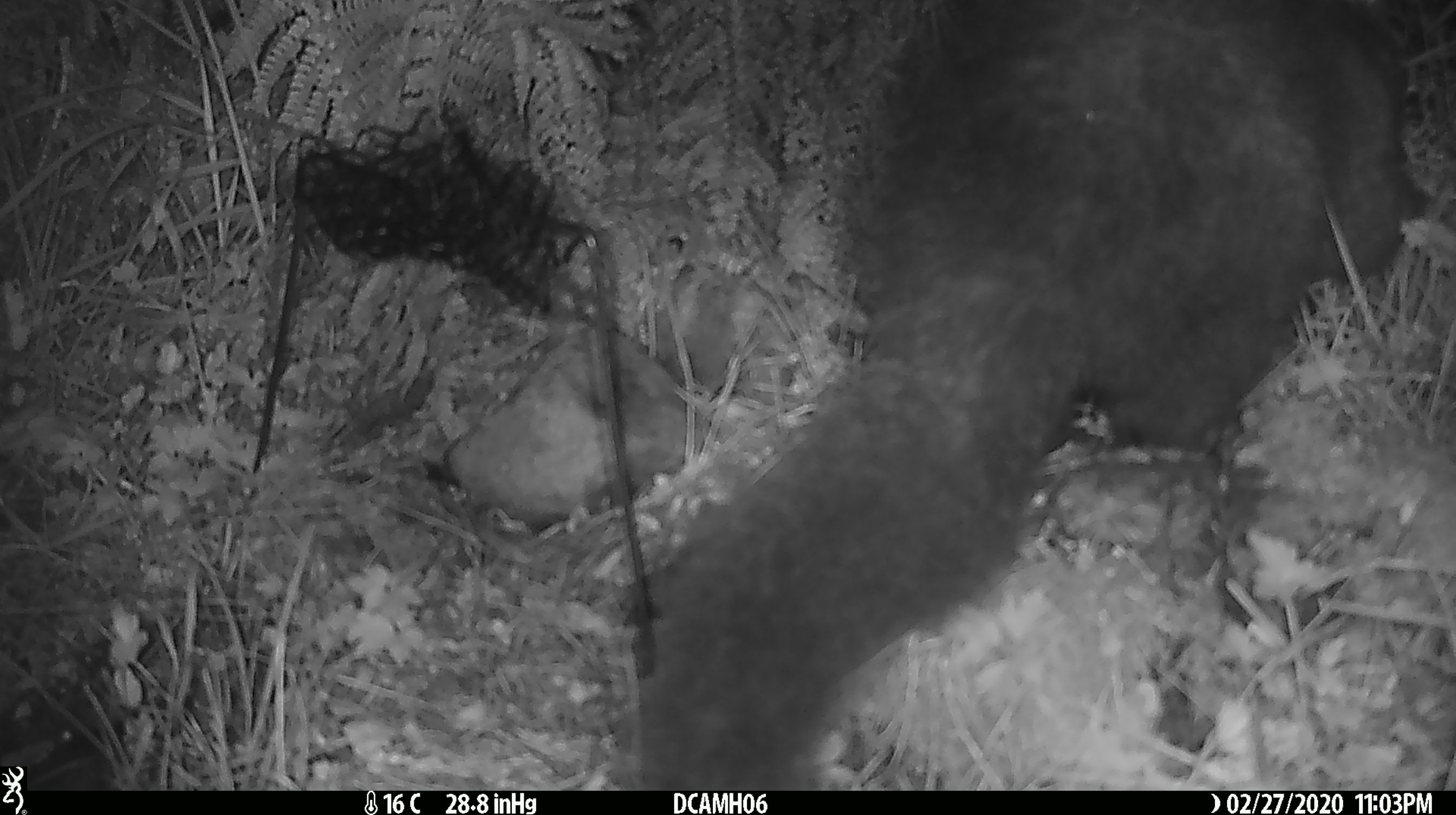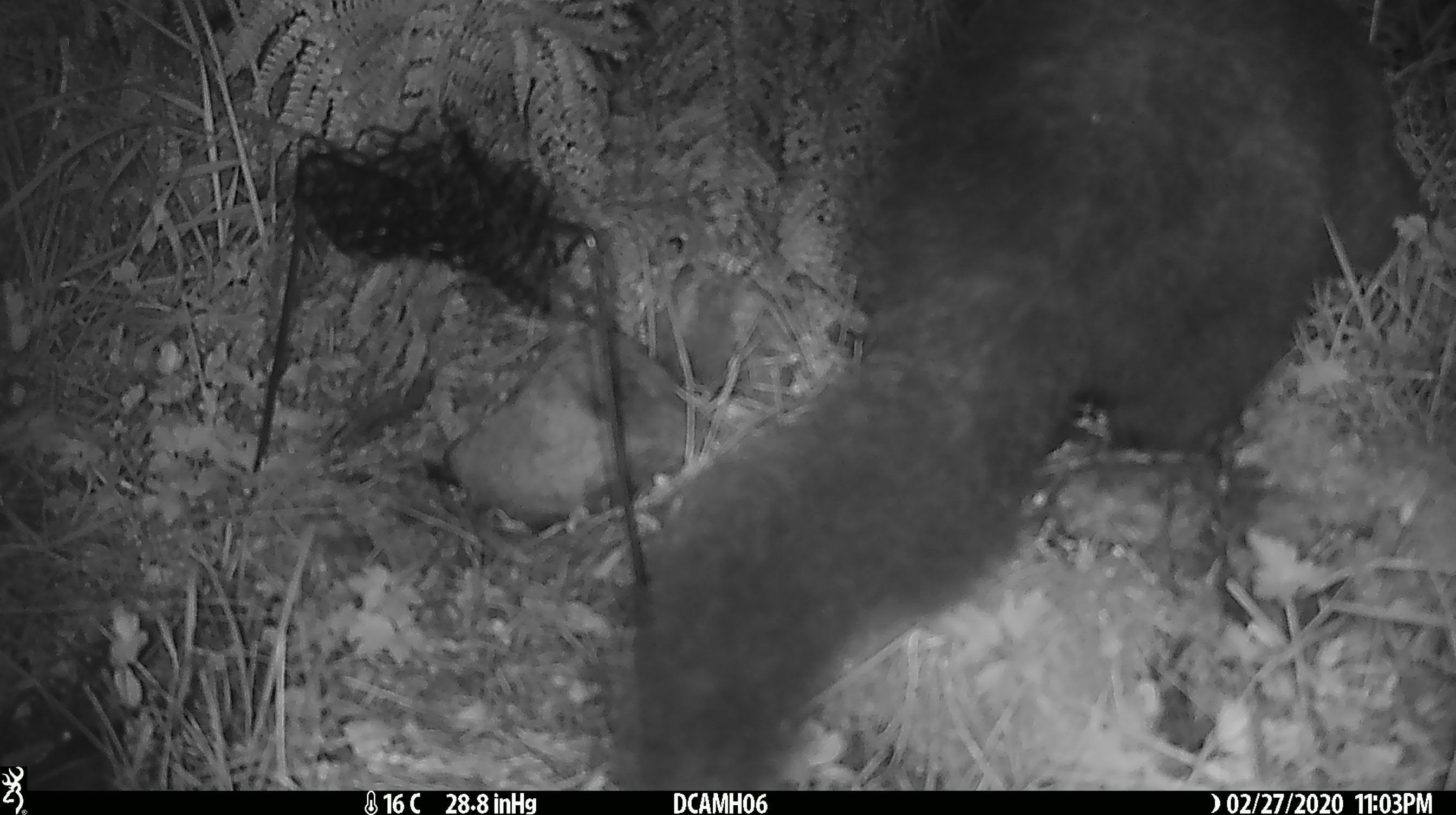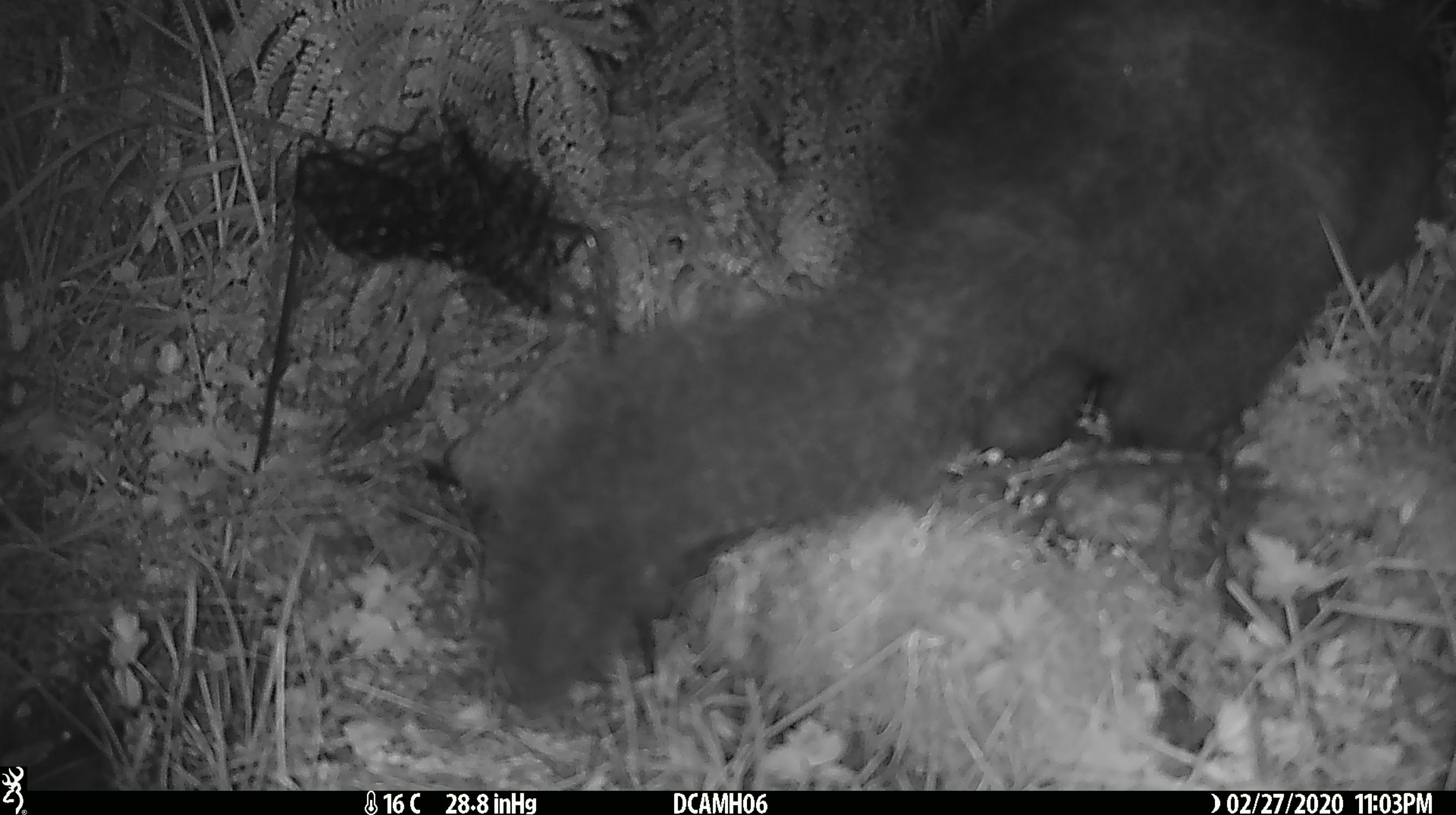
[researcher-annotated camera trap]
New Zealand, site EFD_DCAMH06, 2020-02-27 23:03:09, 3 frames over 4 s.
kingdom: Animalia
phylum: Chordata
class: Mammalia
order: Diprotodontia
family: Phalangeridae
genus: Trichosurus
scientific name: Trichosurus vulpecula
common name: common brushtail possum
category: possum